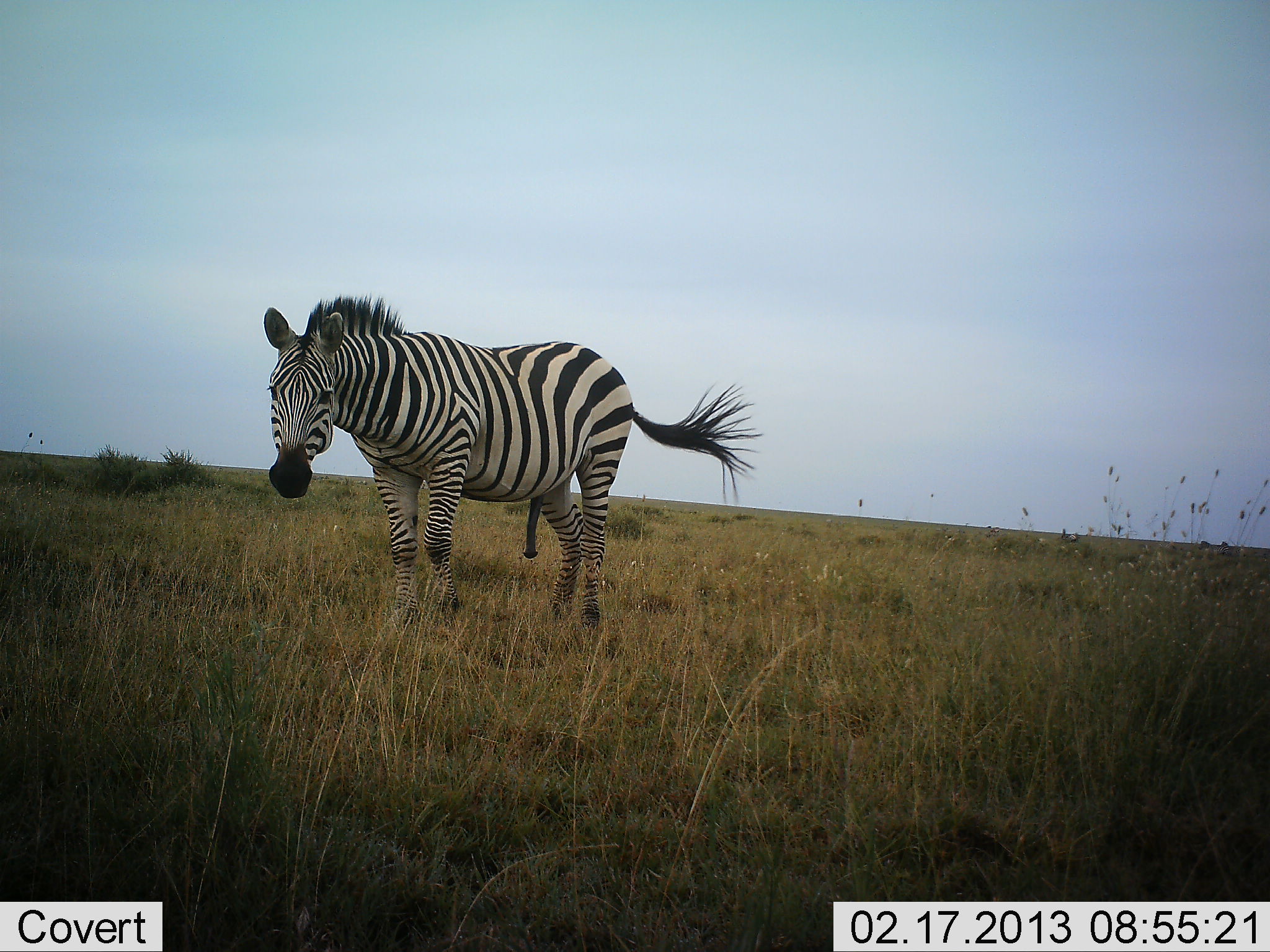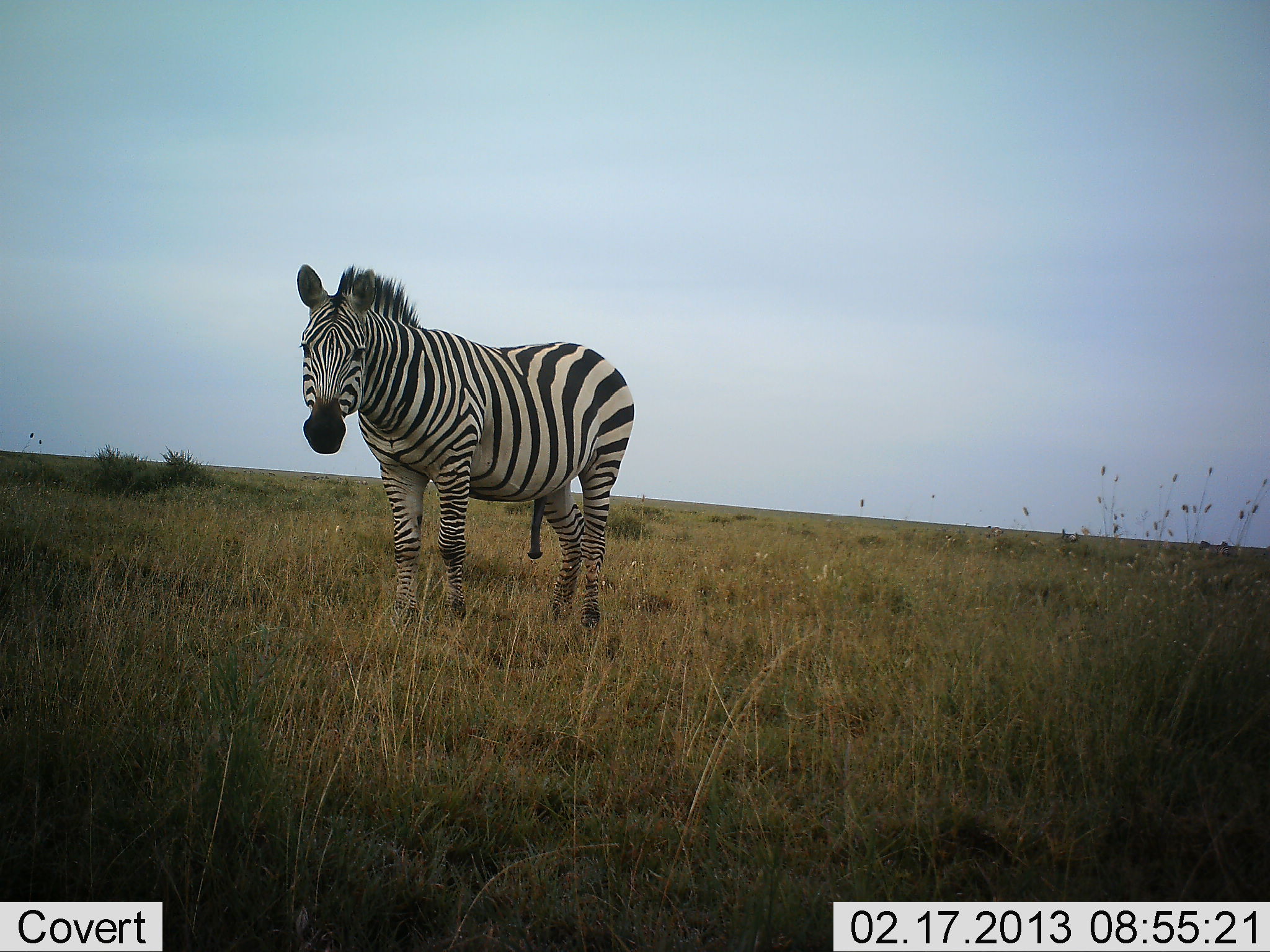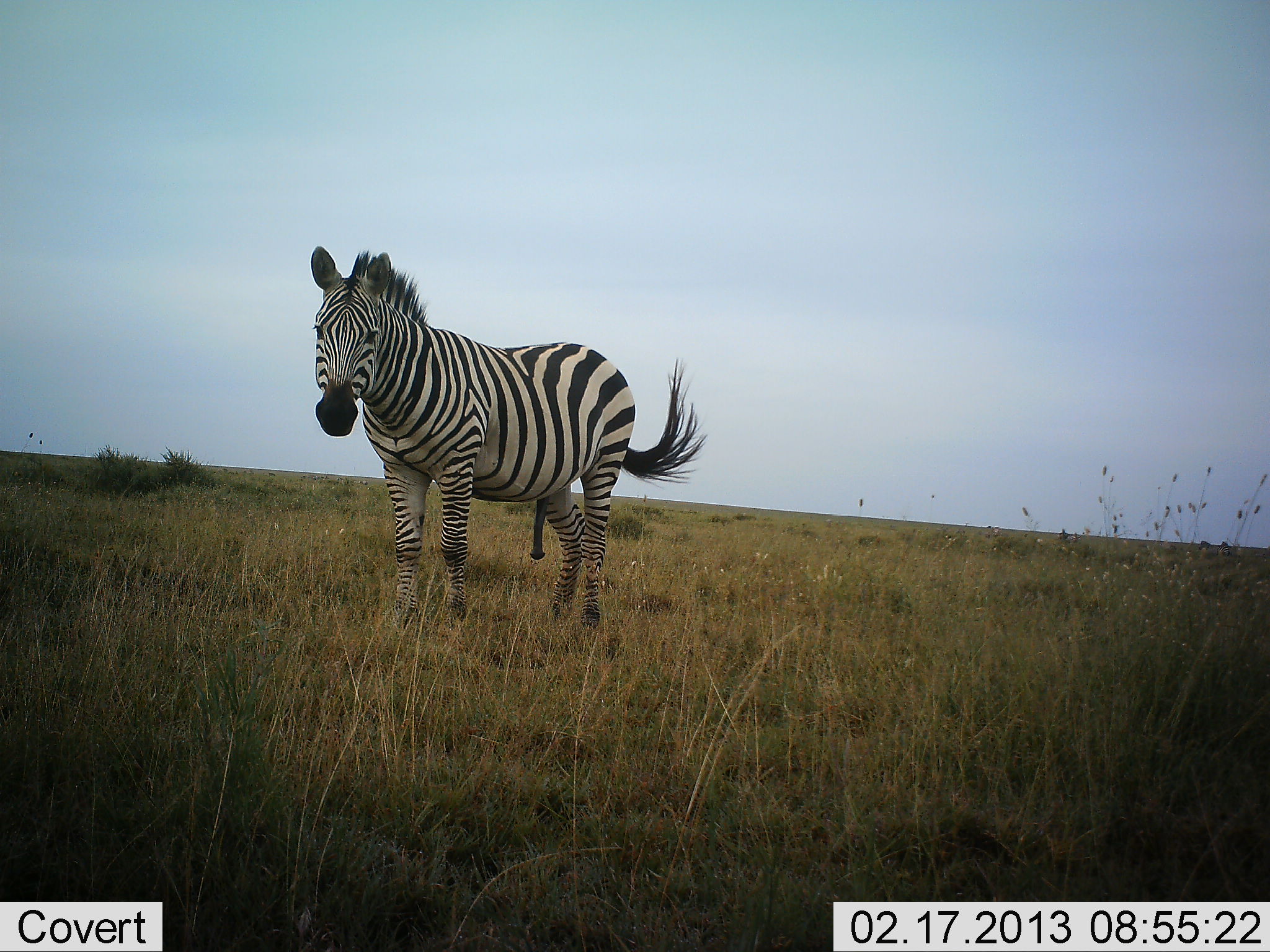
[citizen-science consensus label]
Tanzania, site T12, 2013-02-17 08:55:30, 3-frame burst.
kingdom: Animalia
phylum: Chordata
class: Mammalia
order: Perissodactyla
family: Equidae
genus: Equus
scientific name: Equus quagga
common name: plains zebra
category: zebra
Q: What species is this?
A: Zebra (plains zebra) (Equus quagga).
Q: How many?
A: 1.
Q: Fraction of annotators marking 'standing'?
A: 91%.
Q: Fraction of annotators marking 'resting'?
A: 0%.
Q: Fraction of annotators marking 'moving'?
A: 3%.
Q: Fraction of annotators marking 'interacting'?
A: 9%.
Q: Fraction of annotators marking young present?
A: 0%.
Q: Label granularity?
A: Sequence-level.